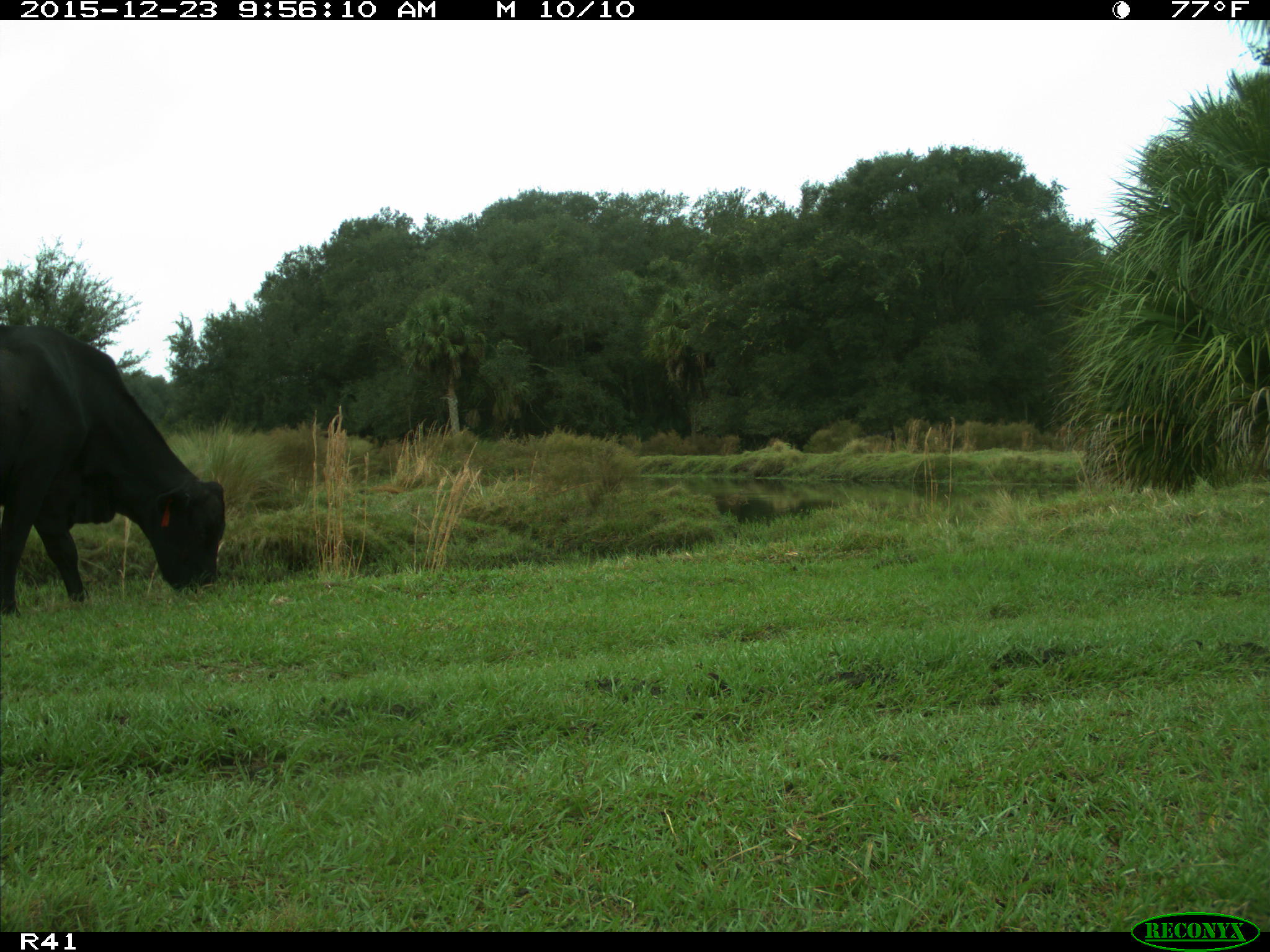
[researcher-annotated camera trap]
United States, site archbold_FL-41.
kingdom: Animalia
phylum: Chordata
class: Mammalia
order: Artiodactyla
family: Bovidae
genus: Bos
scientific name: Bos taurus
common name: domestic cow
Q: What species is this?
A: Bos taurus (domestic cow).